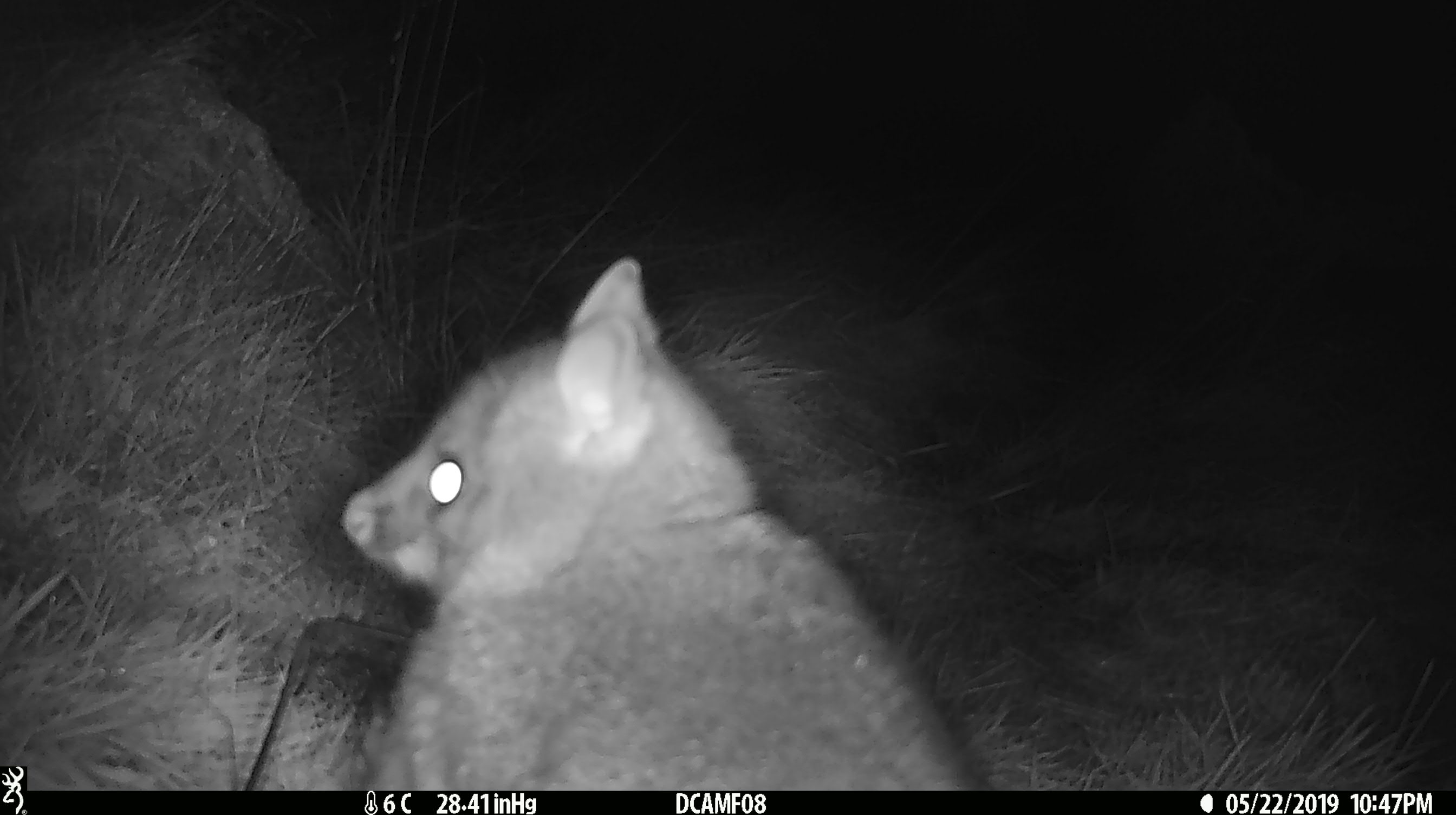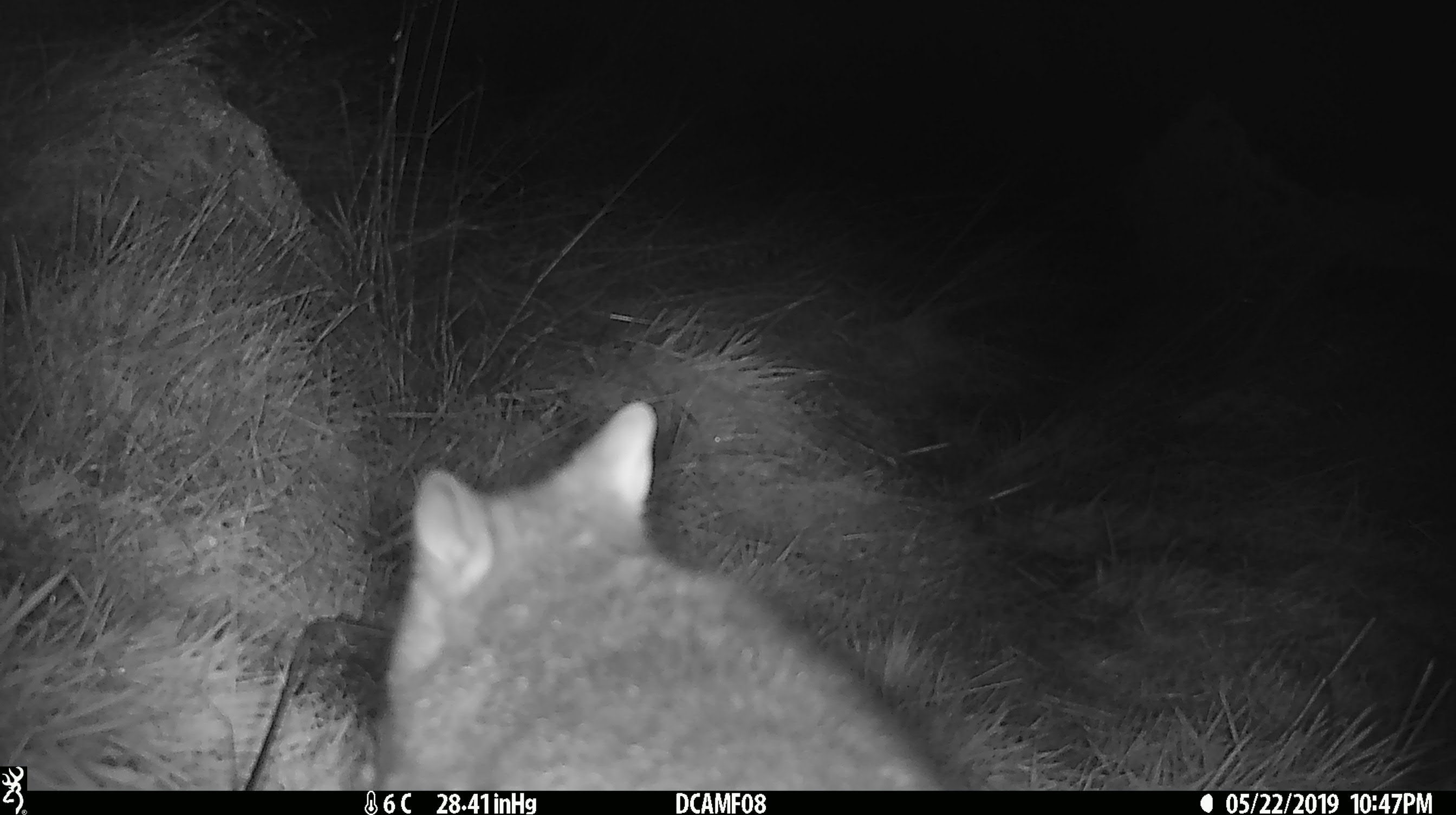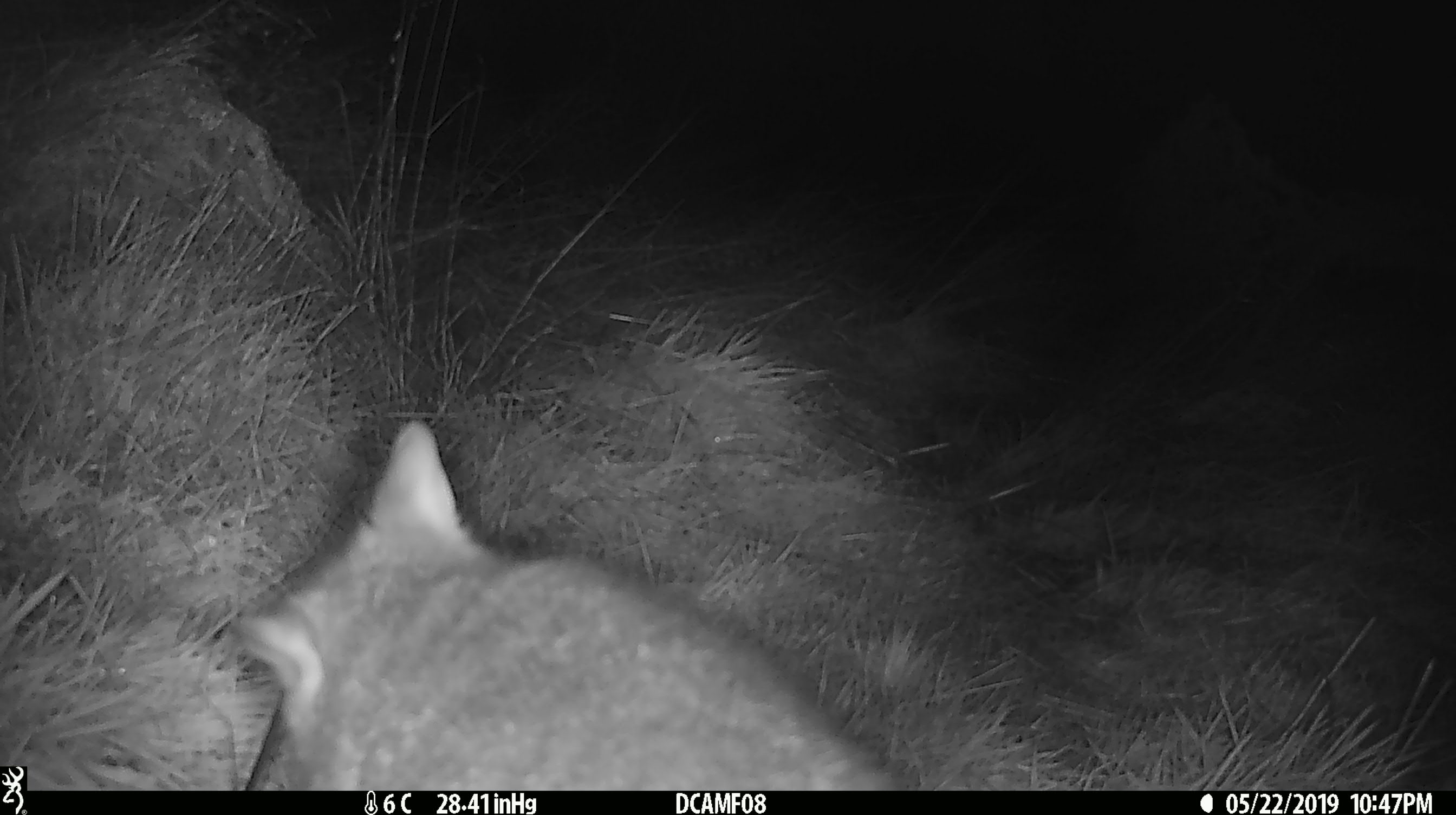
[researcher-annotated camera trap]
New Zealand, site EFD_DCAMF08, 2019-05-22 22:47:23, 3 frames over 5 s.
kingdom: Animalia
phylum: Chordata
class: Mammalia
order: Diprotodontia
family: Phalangeridae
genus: Trichosurus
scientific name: Trichosurus vulpecula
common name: common brushtail possum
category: possum